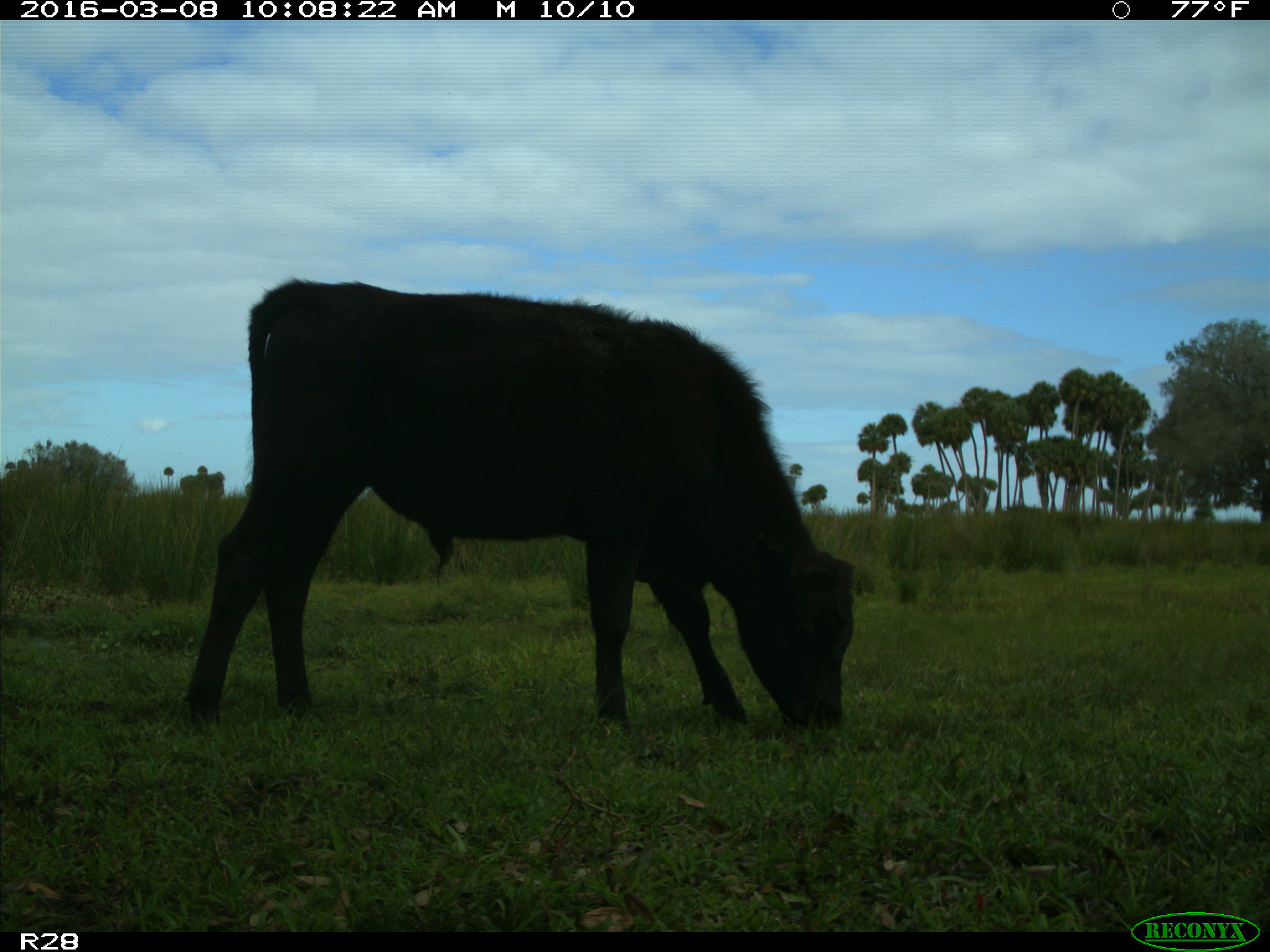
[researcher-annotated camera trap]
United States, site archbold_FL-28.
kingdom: Animalia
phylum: Chordata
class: Mammalia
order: Artiodactyla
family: Bovidae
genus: Bos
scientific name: Bos taurus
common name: domestic cow